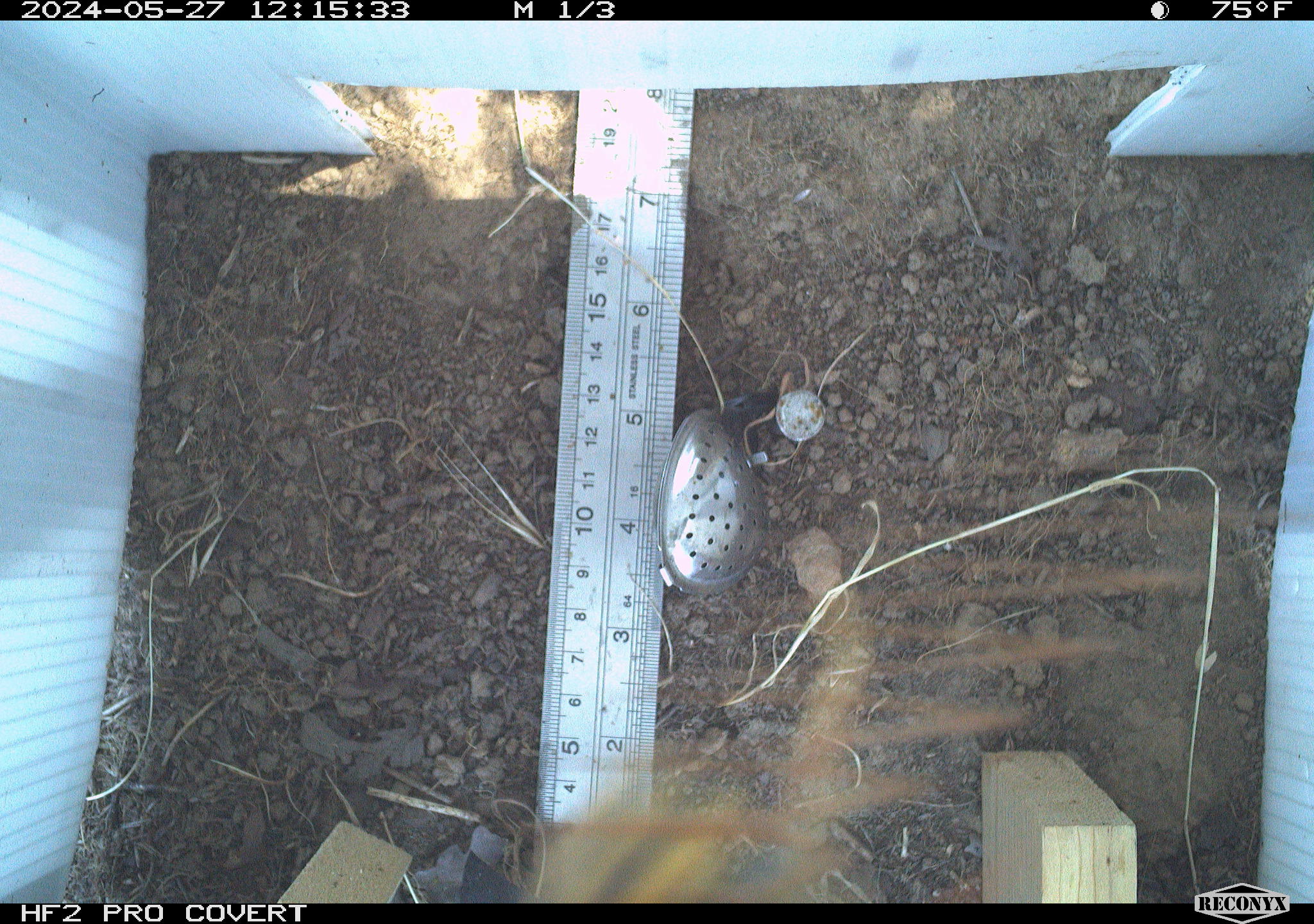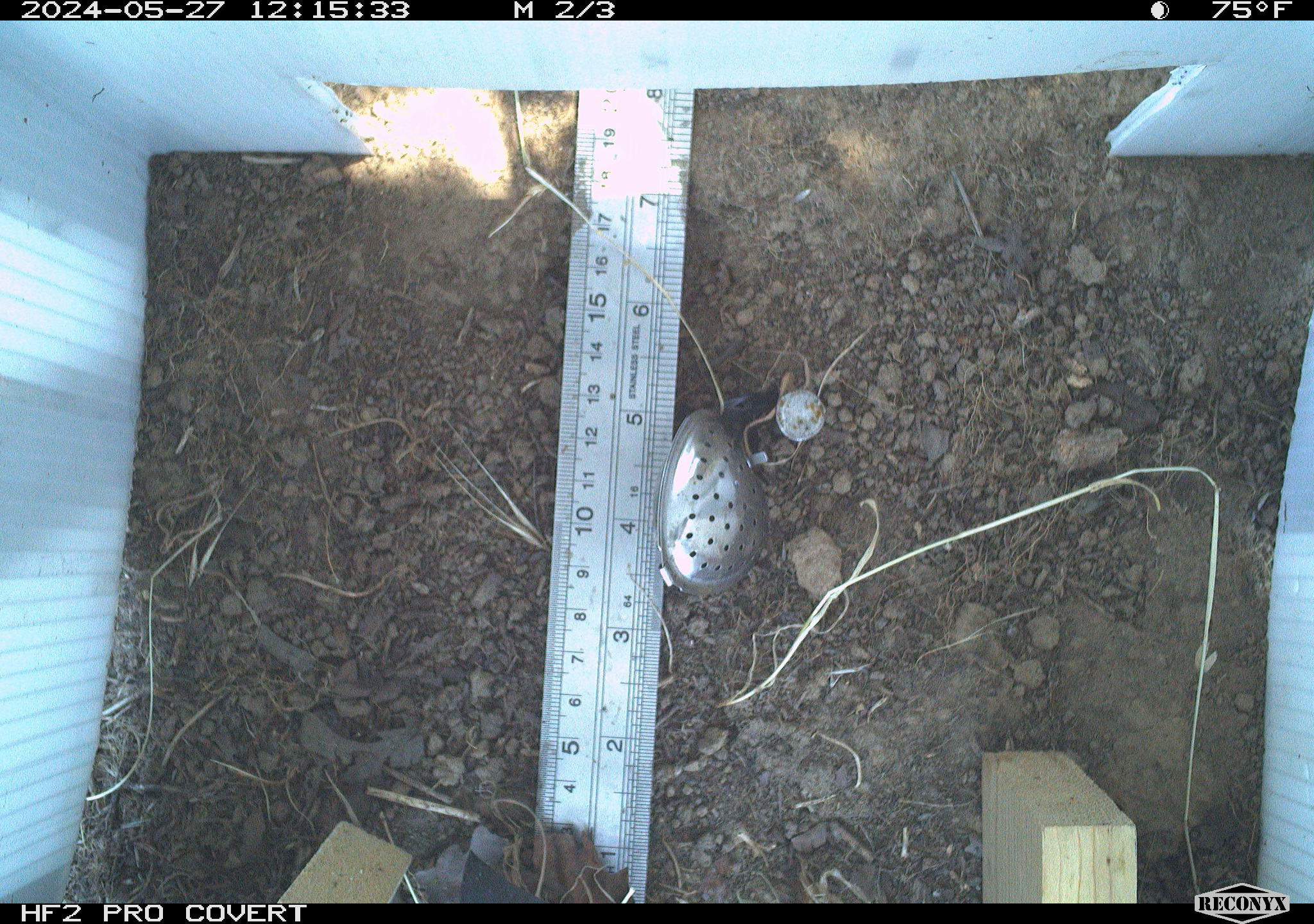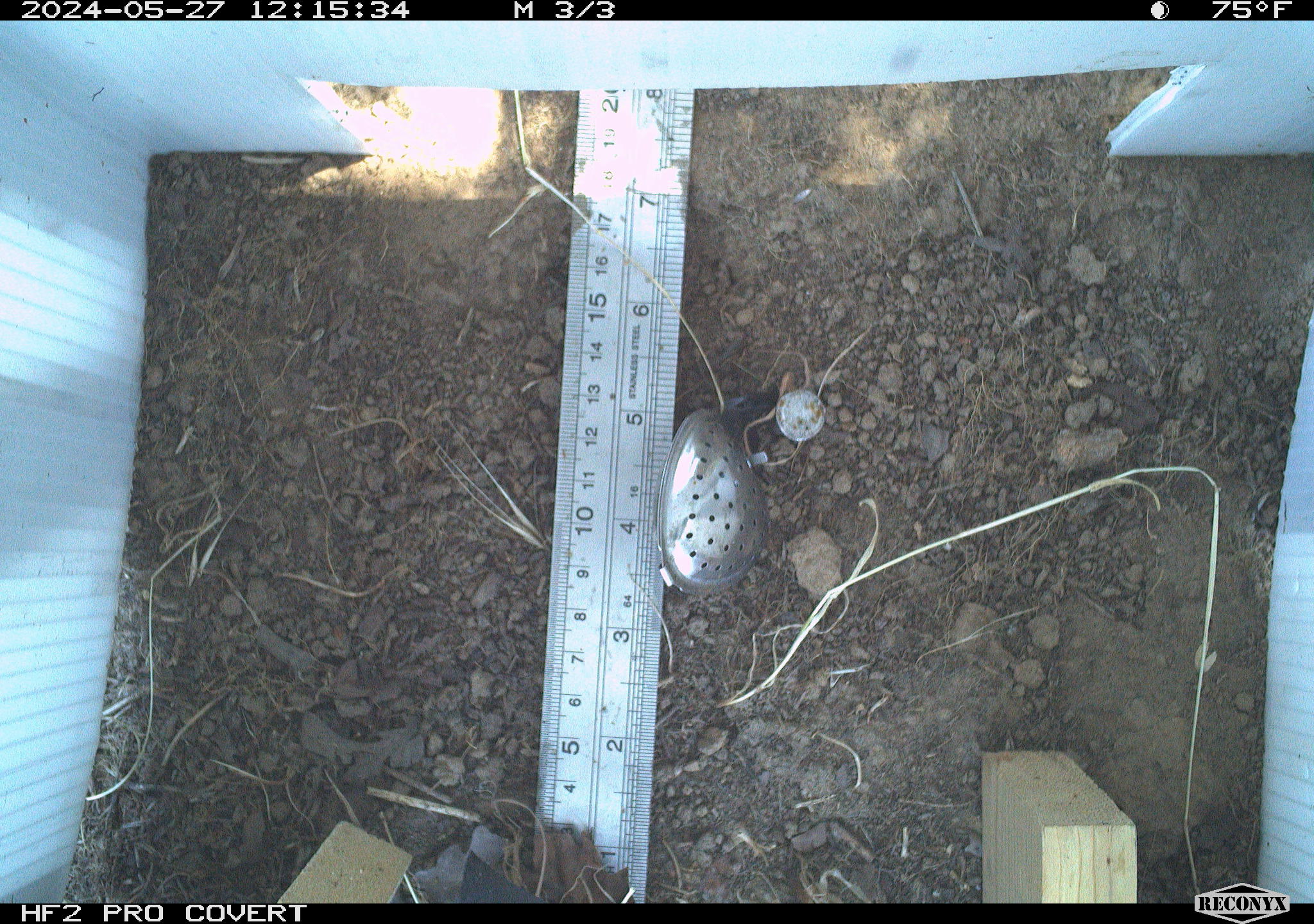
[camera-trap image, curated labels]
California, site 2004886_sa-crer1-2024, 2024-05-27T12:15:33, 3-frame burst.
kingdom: Animalia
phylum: Arthropoda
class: Insecta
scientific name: Insecta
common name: insect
Insect (Insecta).